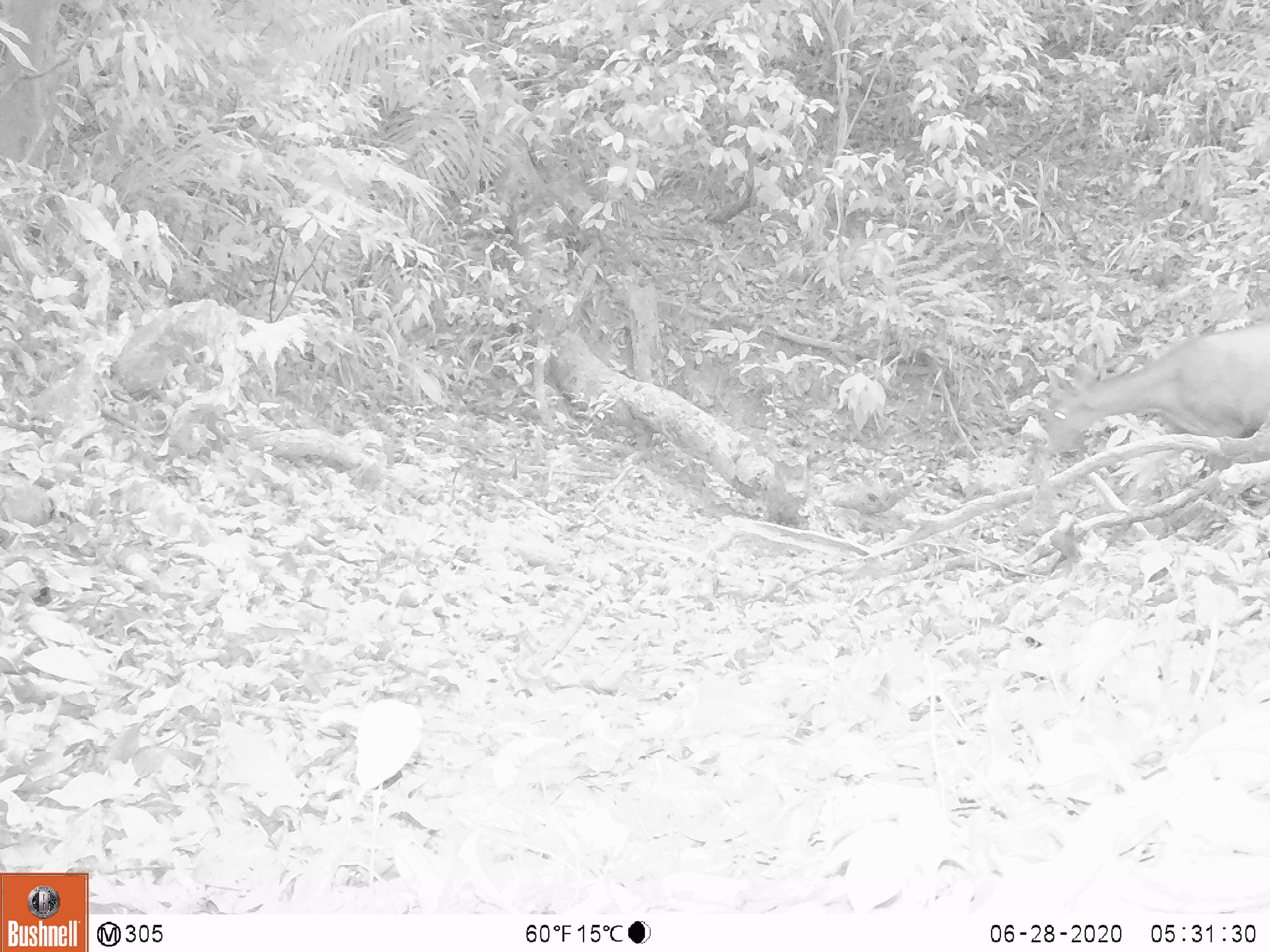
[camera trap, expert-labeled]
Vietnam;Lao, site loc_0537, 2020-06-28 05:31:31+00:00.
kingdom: Animalia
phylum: Chordata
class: Mammalia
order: Artiodactyla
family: Cervidae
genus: Rusa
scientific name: Rusa unicolor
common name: sambar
Sambar (Rusa unicolor). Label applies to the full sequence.